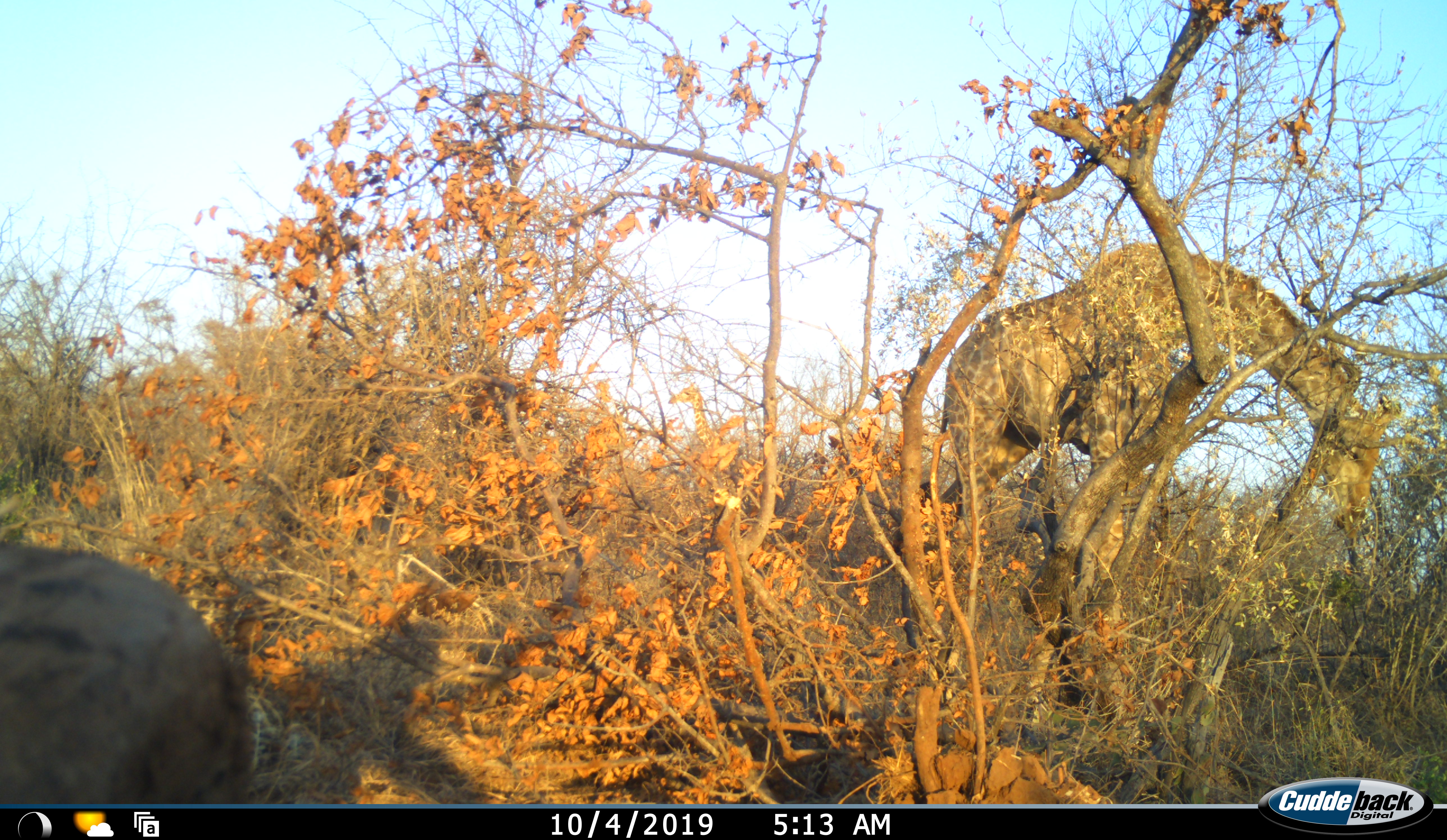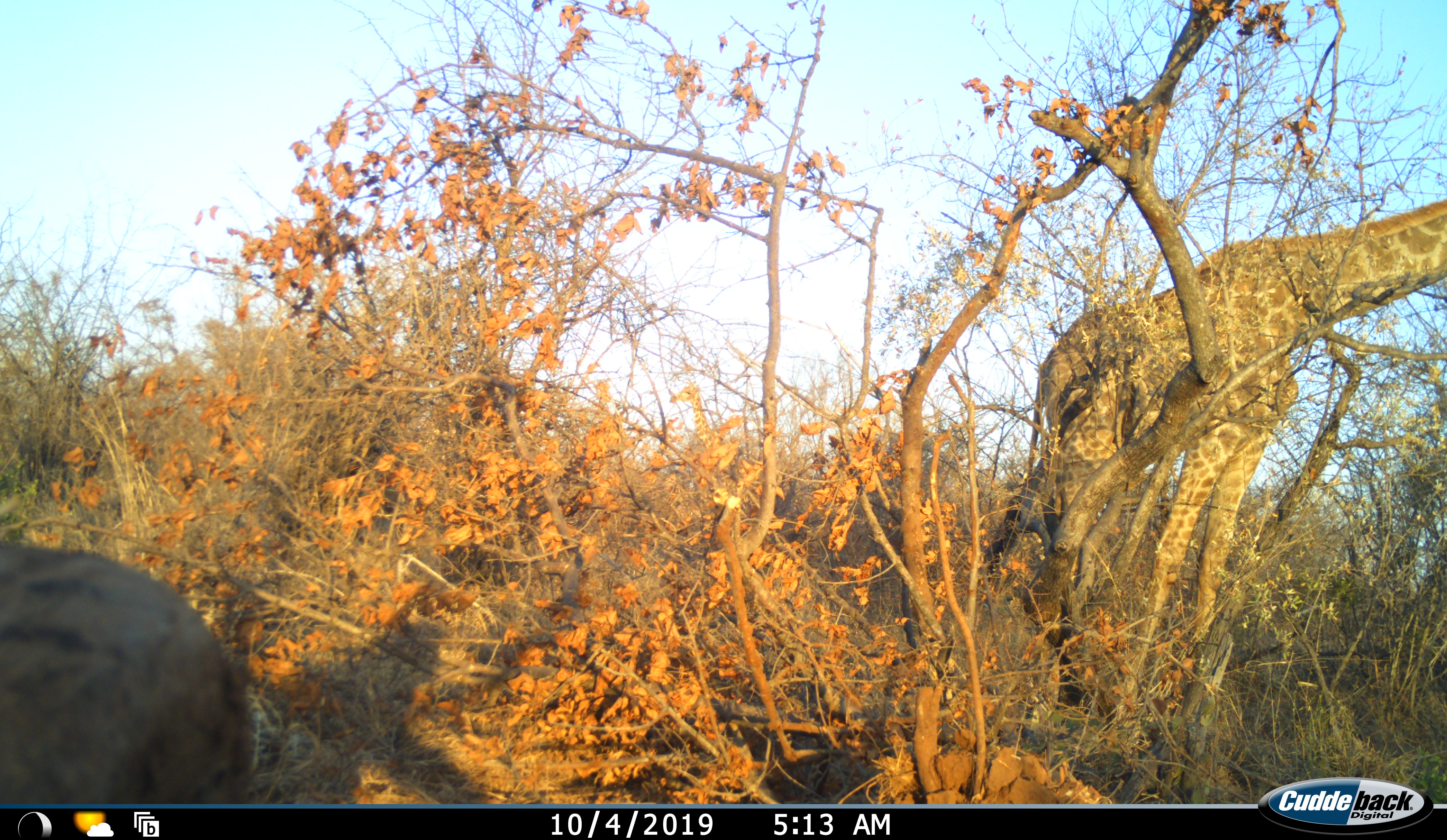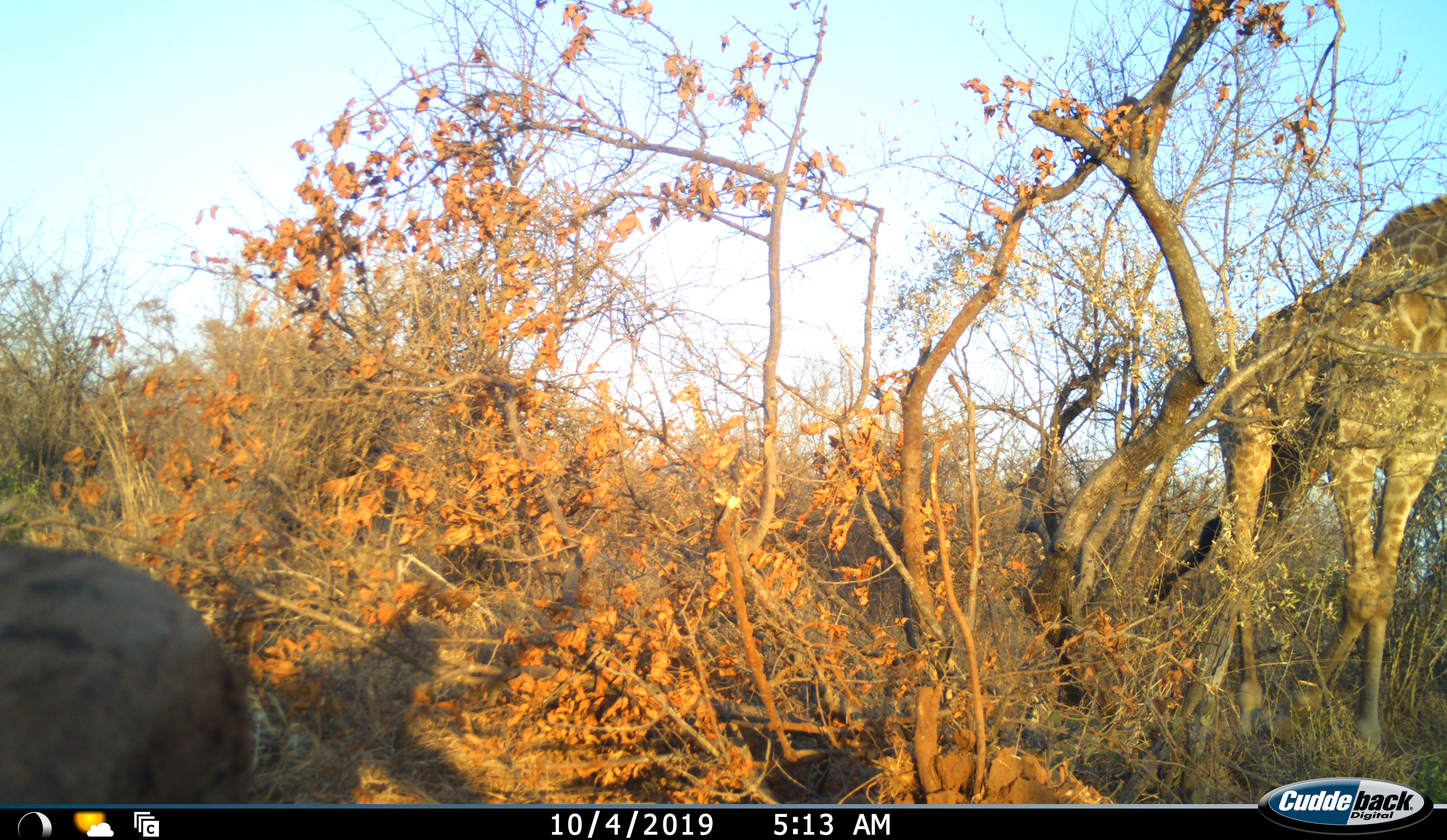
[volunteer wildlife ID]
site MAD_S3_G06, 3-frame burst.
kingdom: Animalia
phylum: Chordata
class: Mammalia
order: Artiodactyla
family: Giraffidae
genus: Giraffa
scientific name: Giraffa camelopardalis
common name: giraffe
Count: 1.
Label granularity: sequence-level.